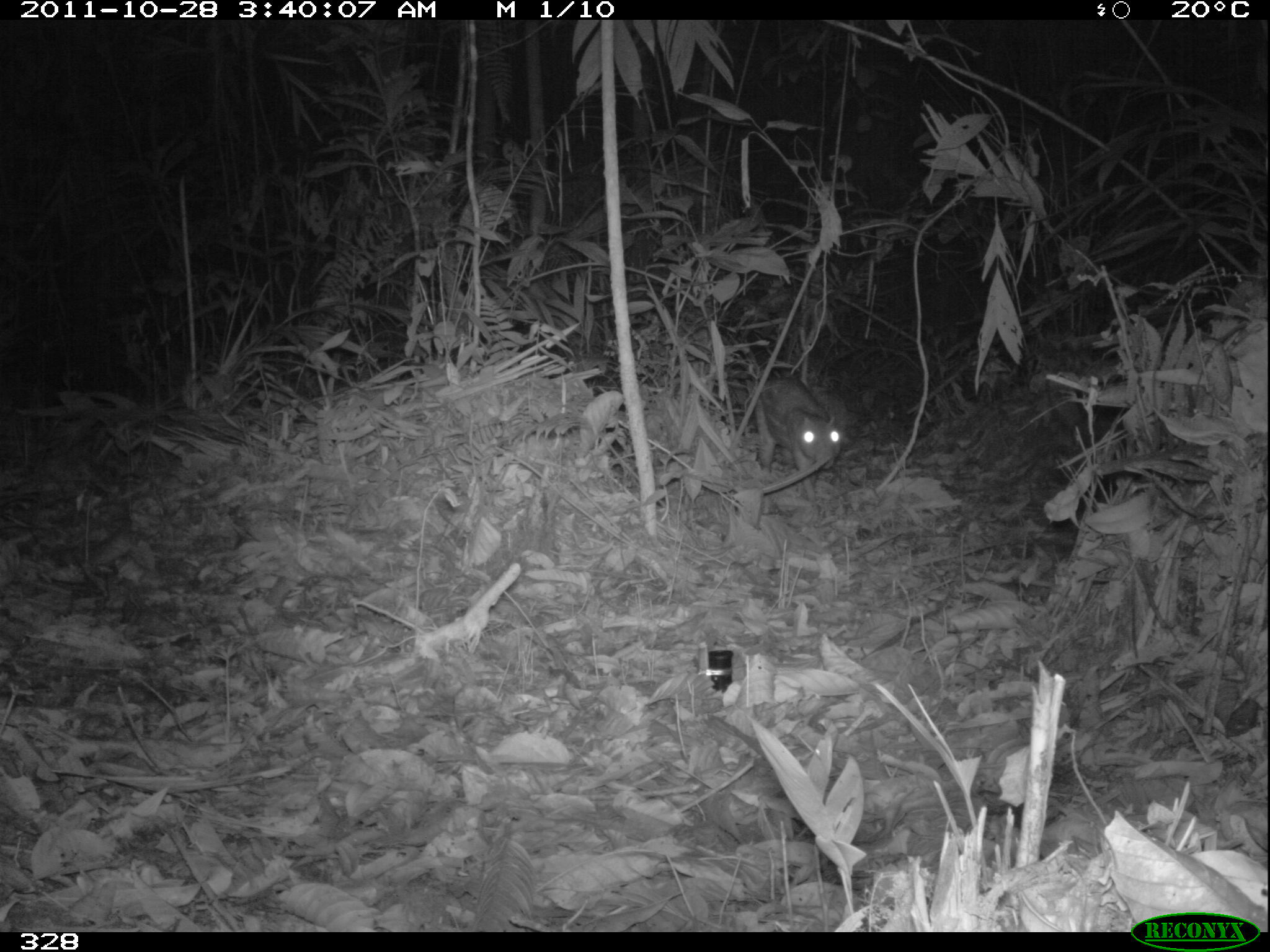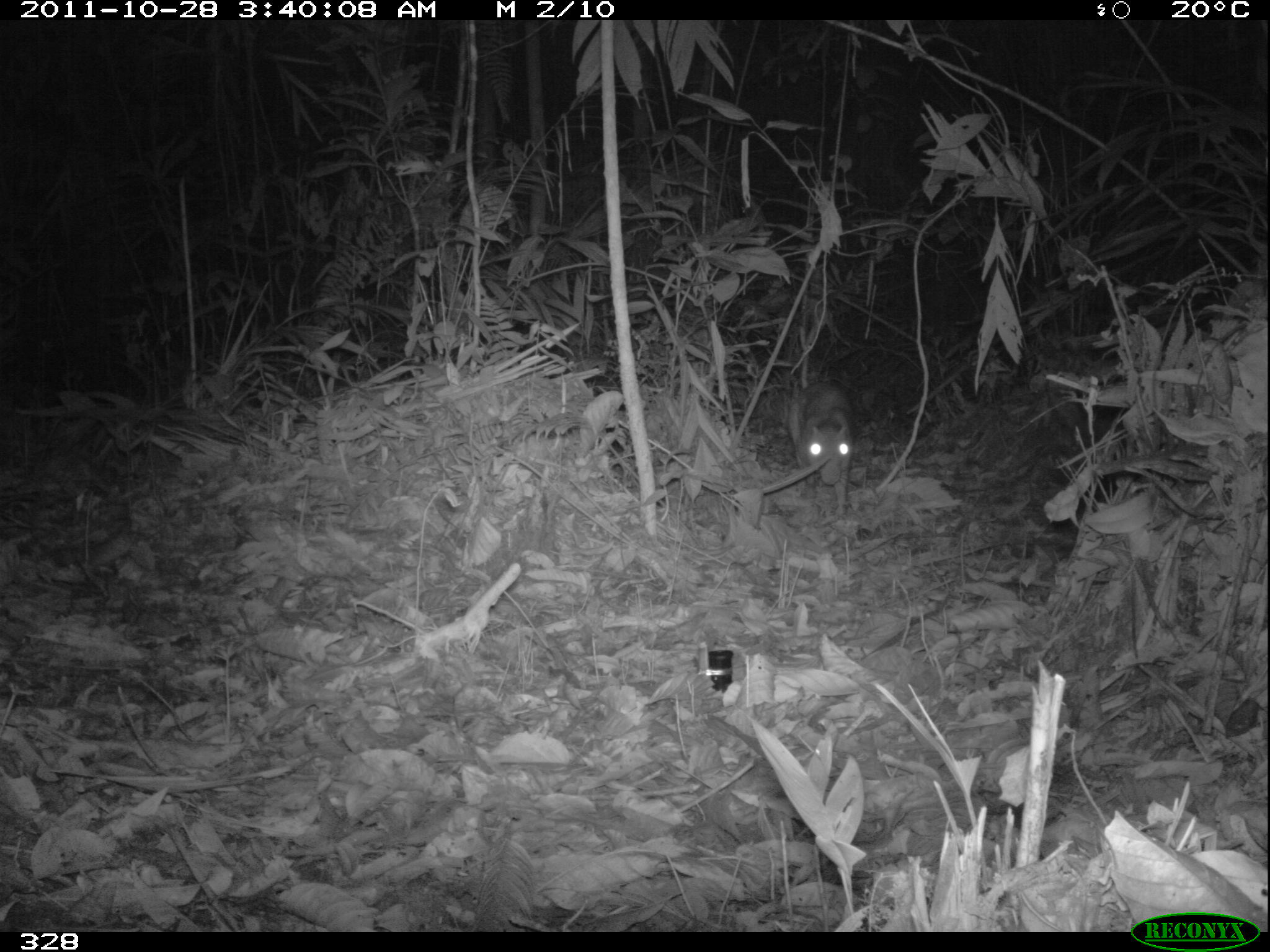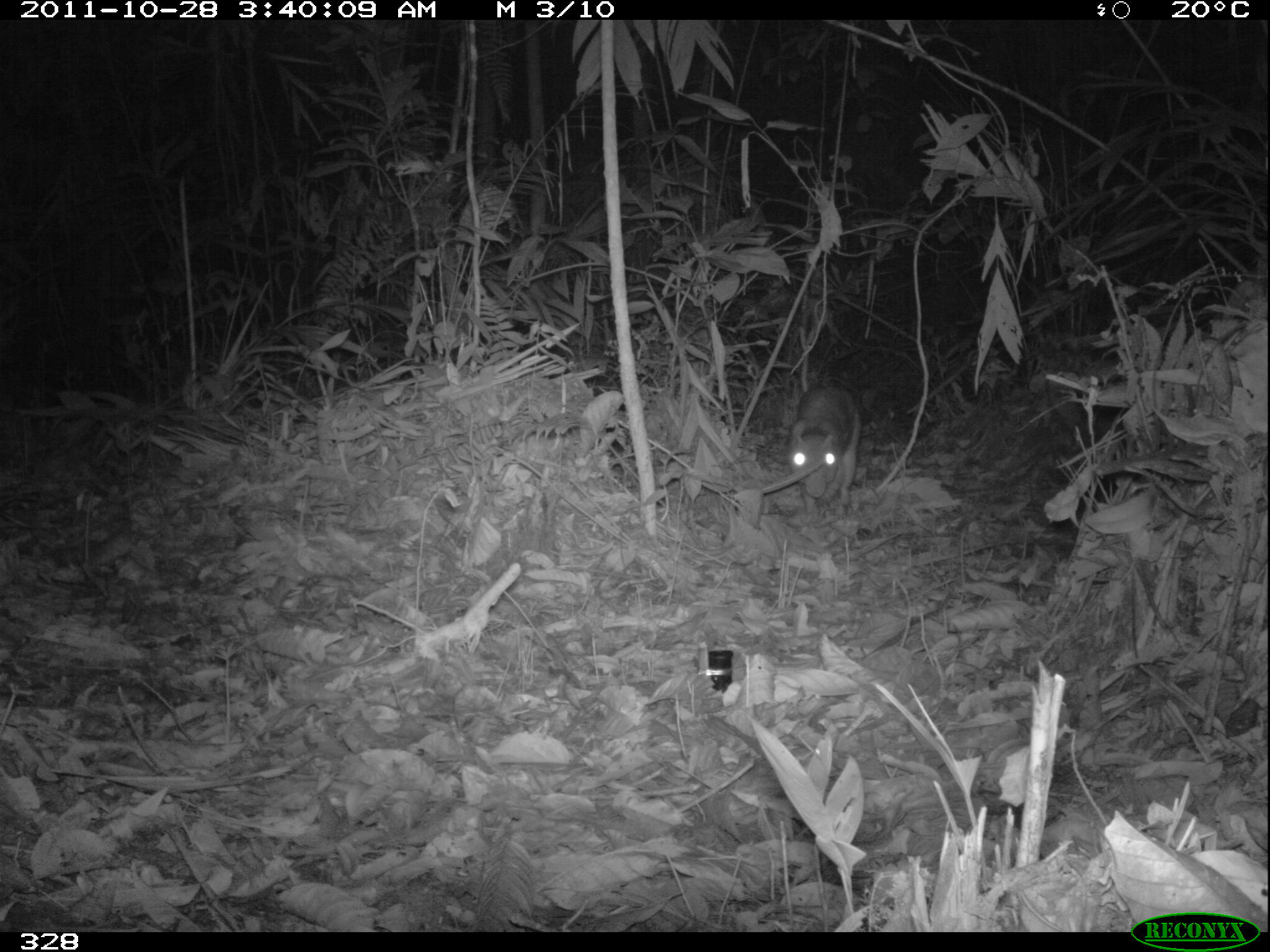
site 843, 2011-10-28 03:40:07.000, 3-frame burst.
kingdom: Animalia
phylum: Chordata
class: Mammalia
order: Rodentia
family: Cuniculidae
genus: Cuniculus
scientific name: Cuniculus paca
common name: spotted paca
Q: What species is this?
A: Cuniculus paca (spotted paca).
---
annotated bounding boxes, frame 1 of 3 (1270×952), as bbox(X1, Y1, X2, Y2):
cuniculus paca: bbox(753, 375, 841, 501)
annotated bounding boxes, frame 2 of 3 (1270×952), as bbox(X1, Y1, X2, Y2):
cuniculus paca: bbox(786, 380, 855, 516)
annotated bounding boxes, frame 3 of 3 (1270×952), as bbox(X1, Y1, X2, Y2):
cuniculus paca: bbox(787, 385, 859, 511)